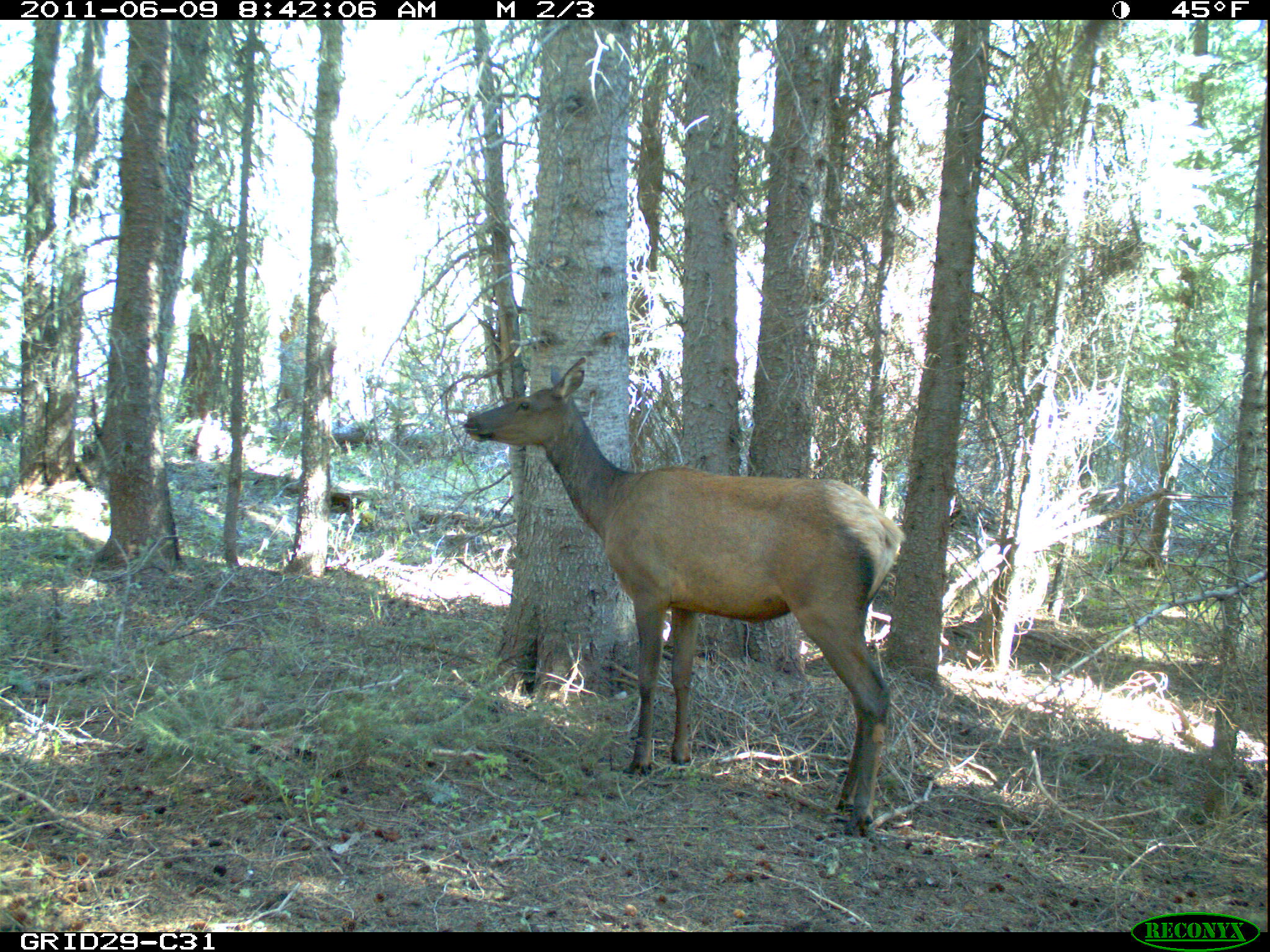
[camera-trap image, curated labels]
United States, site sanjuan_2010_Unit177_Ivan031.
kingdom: Animalia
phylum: Chordata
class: Mammalia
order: Artiodactyla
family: Cervidae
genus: Cervus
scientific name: Cervus elaphus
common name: red deer